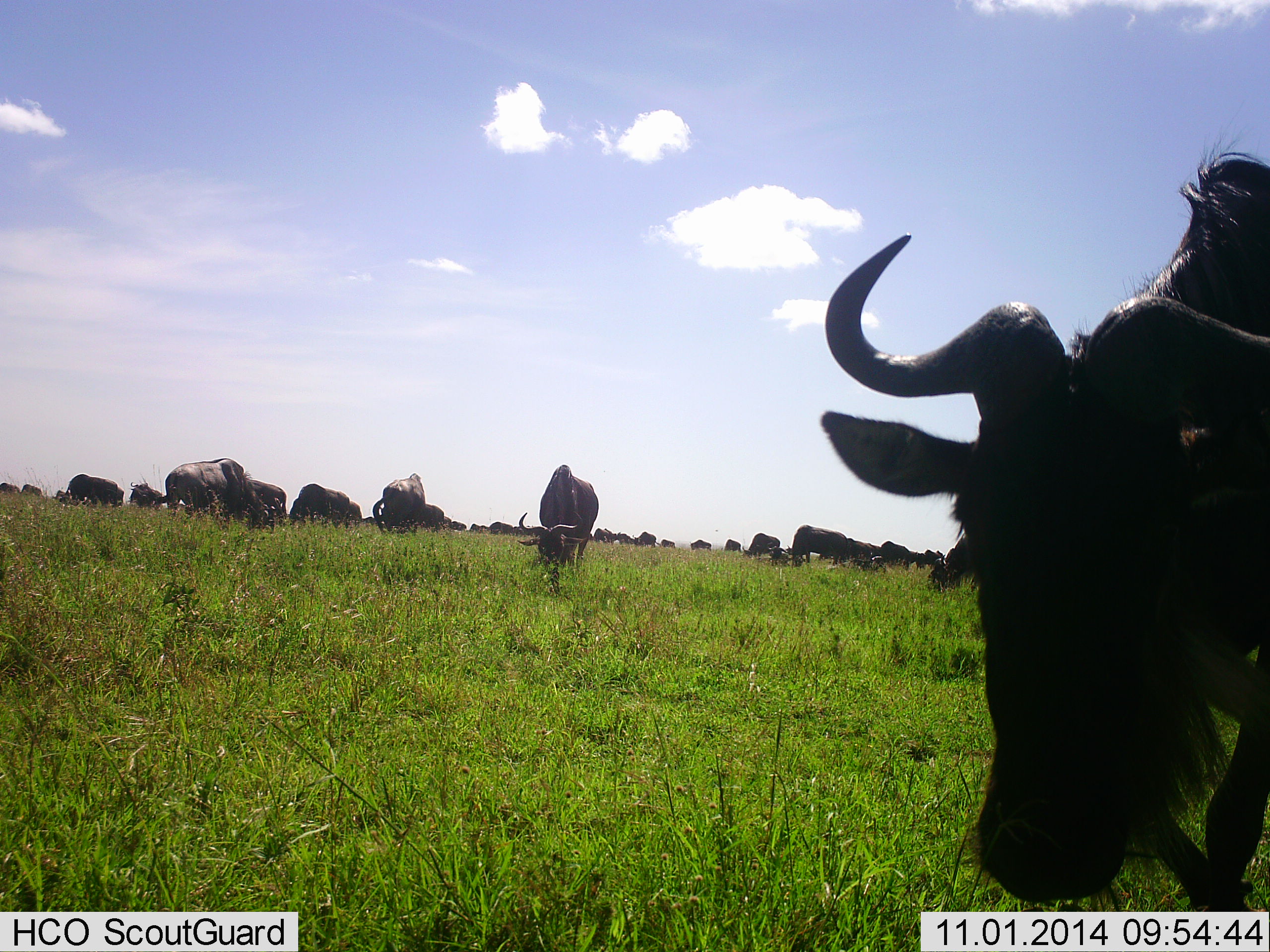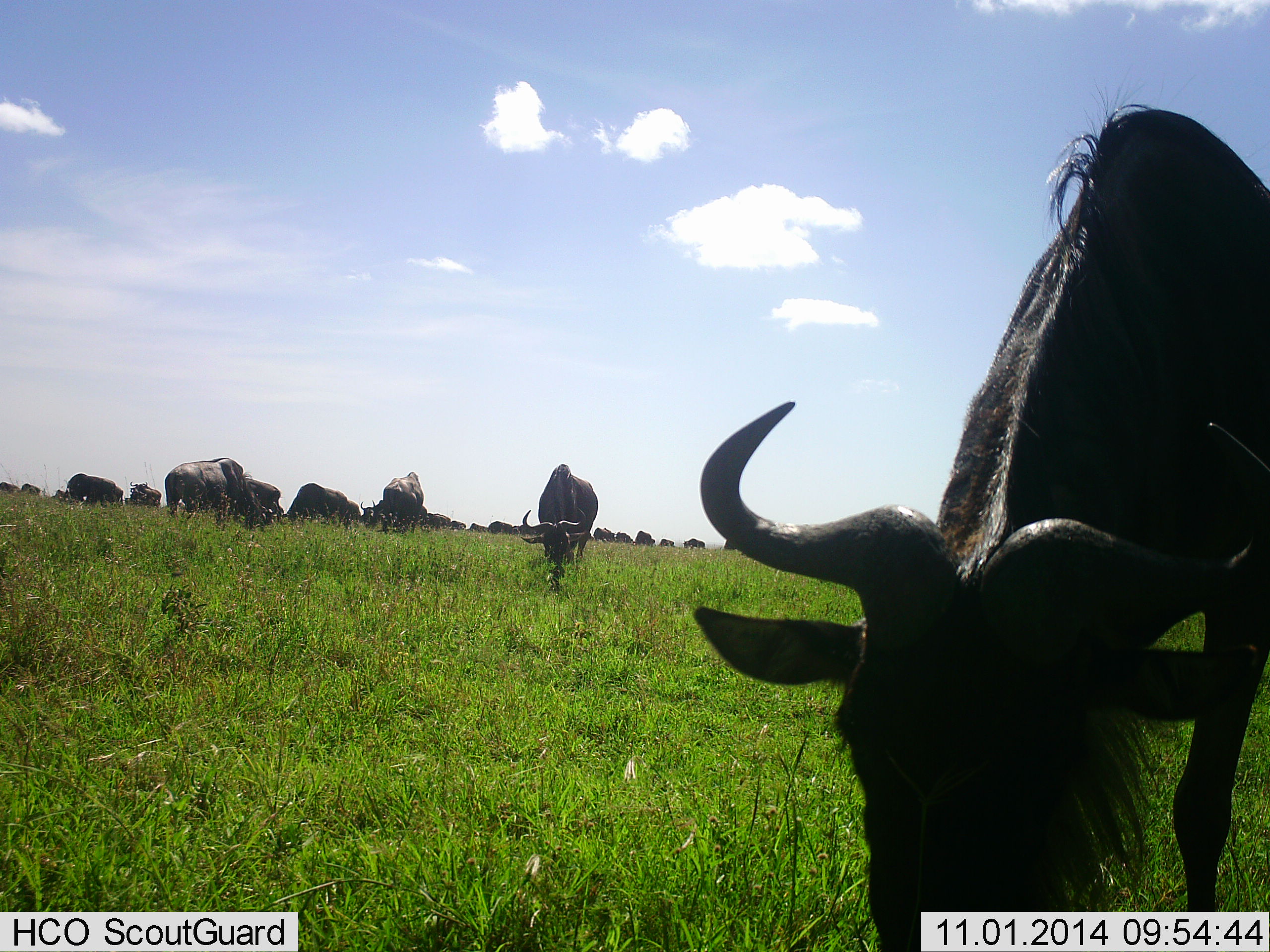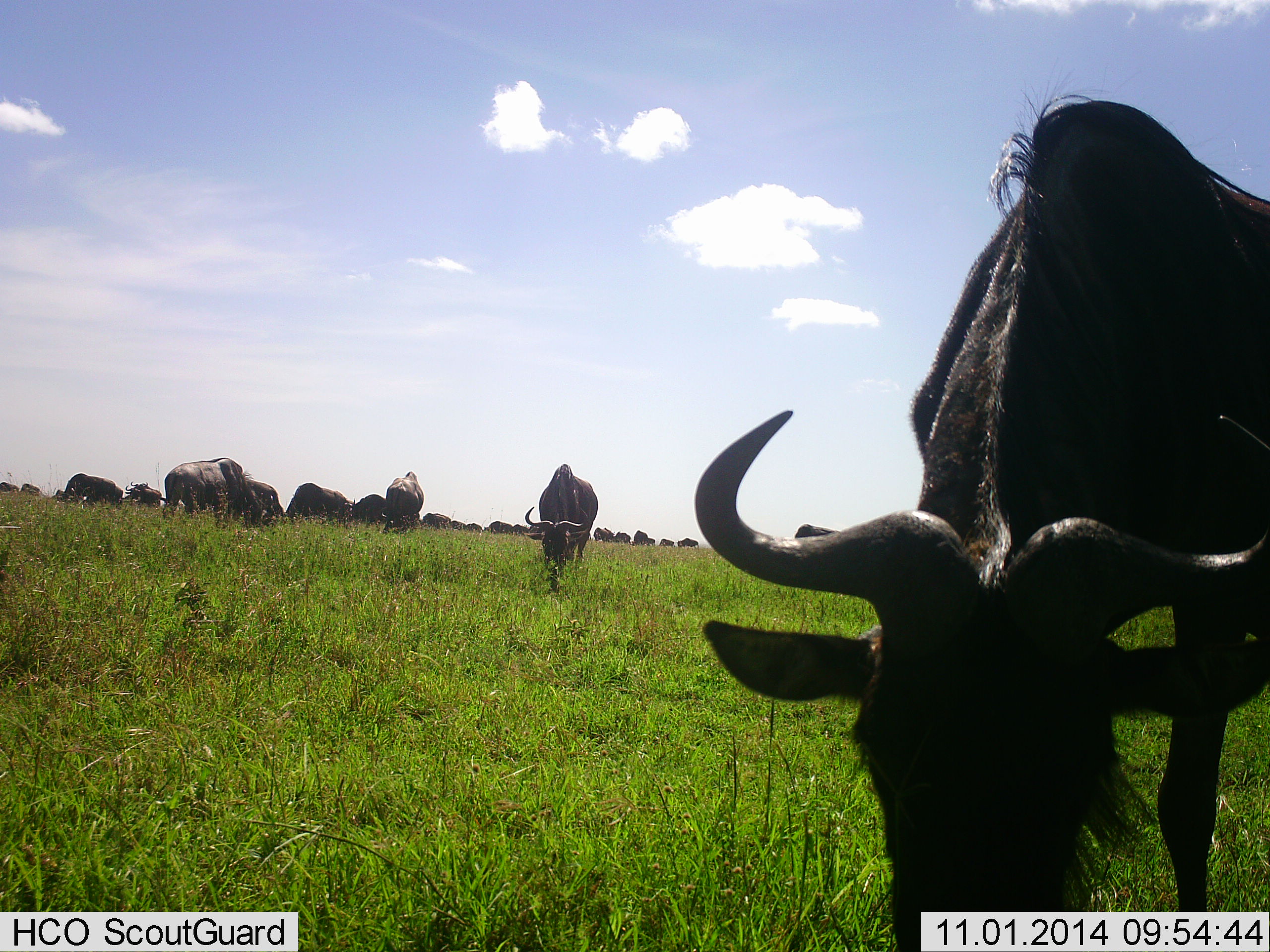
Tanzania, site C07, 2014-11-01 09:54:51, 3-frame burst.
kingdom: Animalia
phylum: Chordata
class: Mammalia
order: Artiodactyla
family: Bovidae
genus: Connochaetes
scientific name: Connochaetes taurinus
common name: blue wildebeest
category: wildebeest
Wildebeest (blue wildebeest) (Connochaetes taurinus), count 11-50. Behavior (volunteer vote fractions): standing 40%, resting 0%, moving 20%, interacting 0%. Young present (vote fraction): 0%. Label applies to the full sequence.